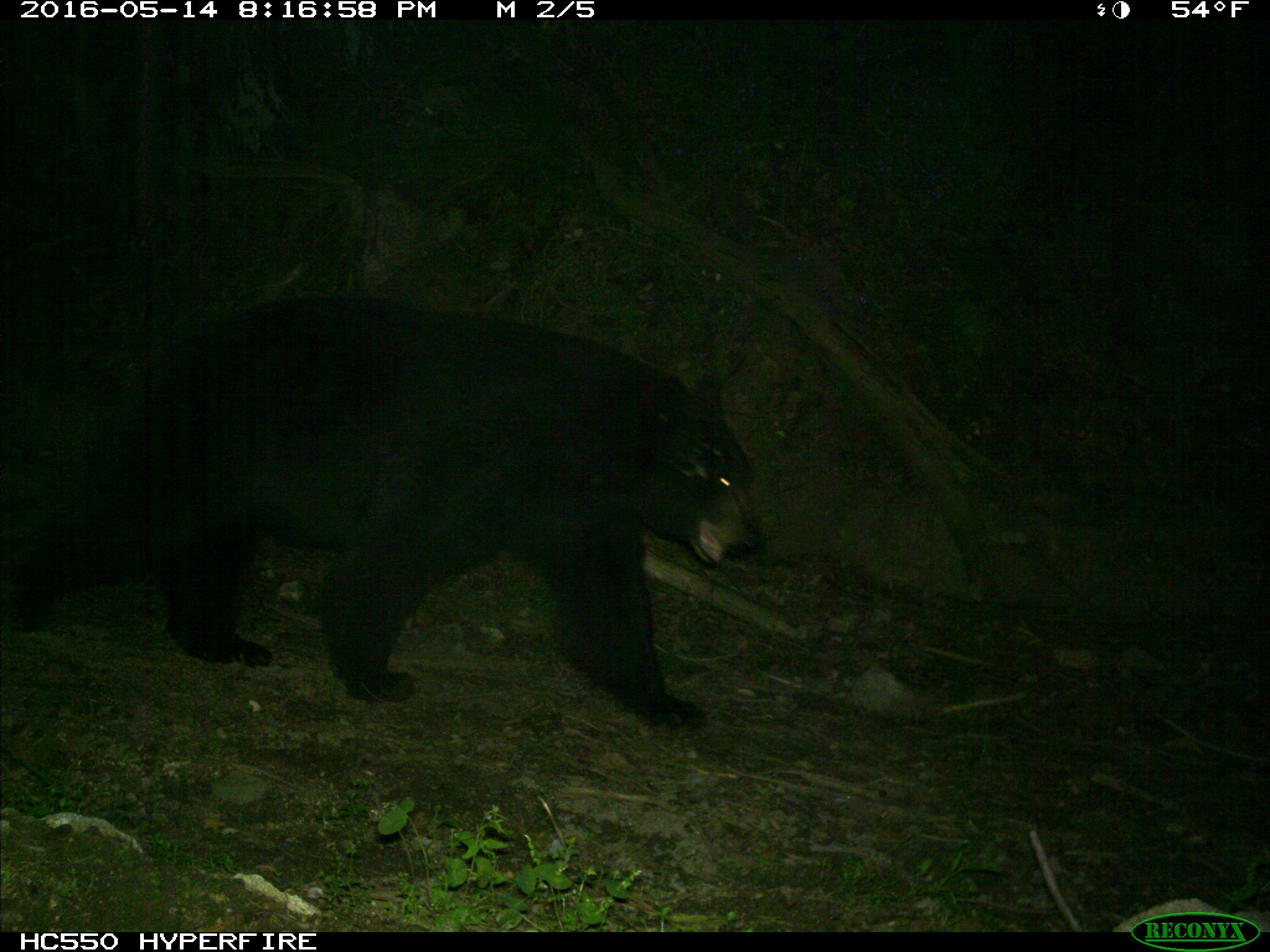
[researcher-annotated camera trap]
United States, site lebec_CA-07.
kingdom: Animalia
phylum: Chordata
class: Mammalia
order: Carnivora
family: Ursidae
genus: Ursus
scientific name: Ursus americanus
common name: american black bear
Ursus americanus (american black bear).